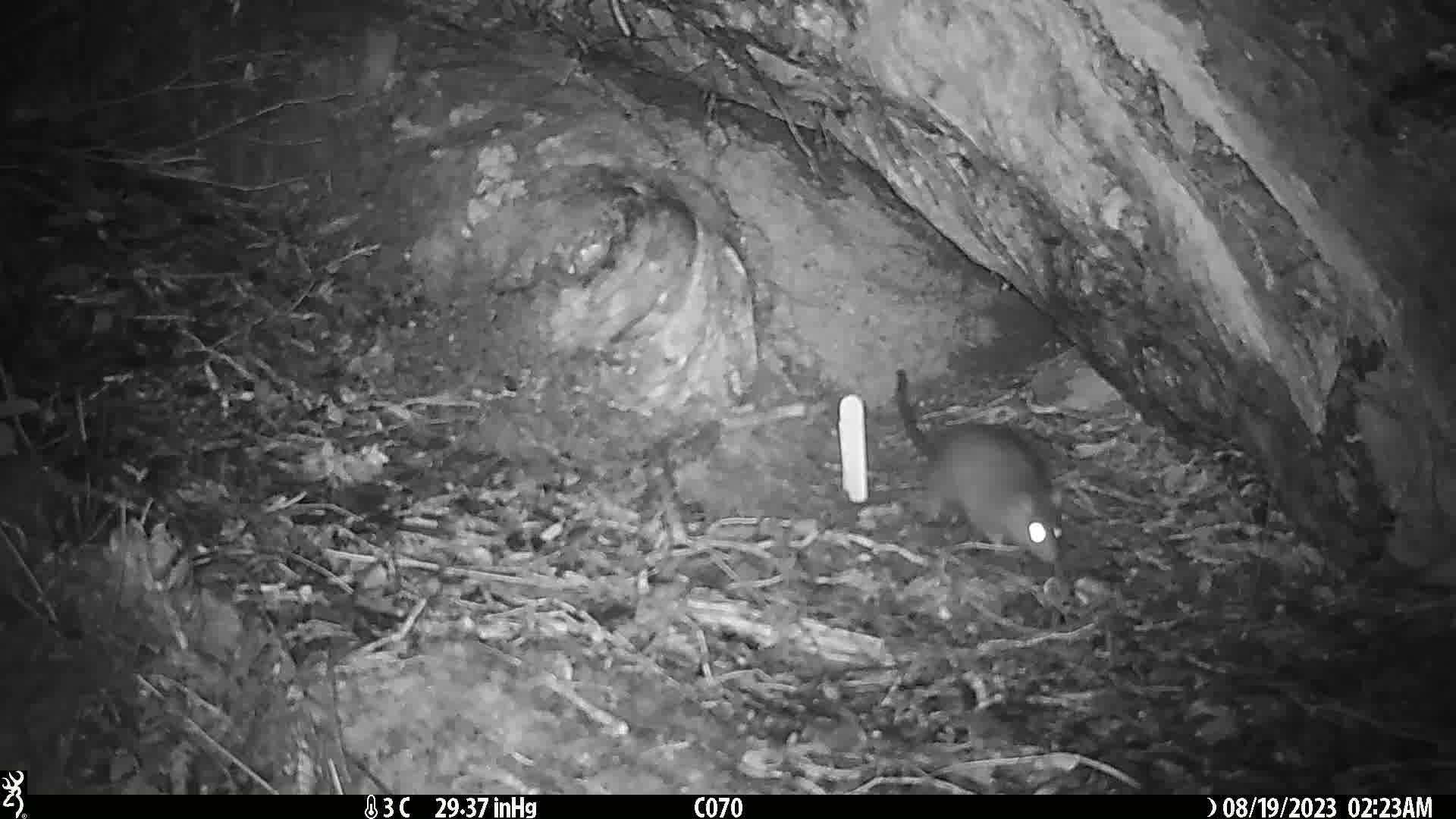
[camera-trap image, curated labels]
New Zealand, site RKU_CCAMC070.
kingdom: Animalia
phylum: Chordata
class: Mammalia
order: Rodentia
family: Muridae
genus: Rattus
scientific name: Rattus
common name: rat